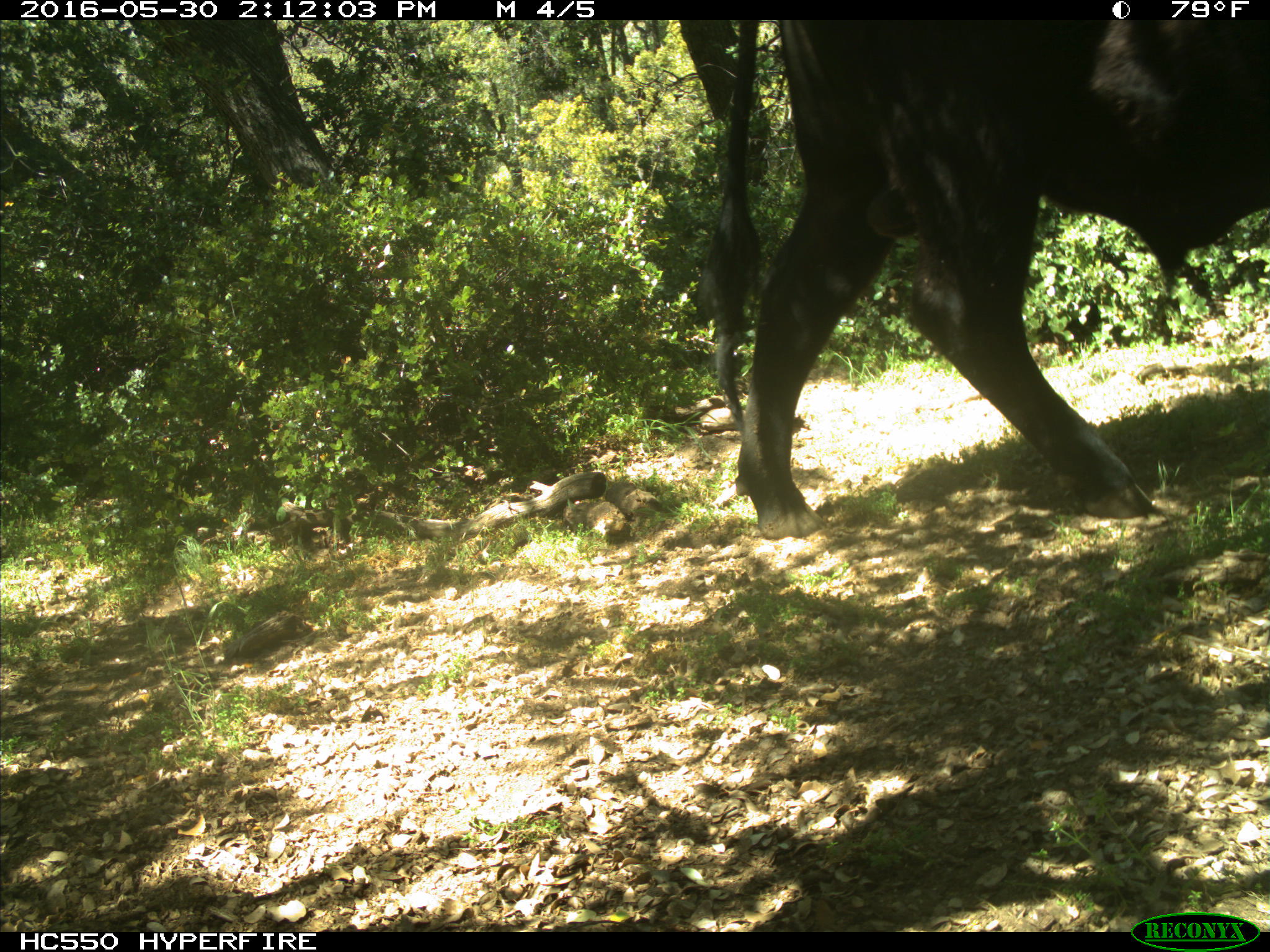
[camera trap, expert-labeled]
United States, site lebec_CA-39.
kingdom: Animalia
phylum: Chordata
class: Mammalia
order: Artiodactyla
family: Bovidae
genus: Bos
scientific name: Bos taurus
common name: domestic cow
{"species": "Bos taurus (domestic cow)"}